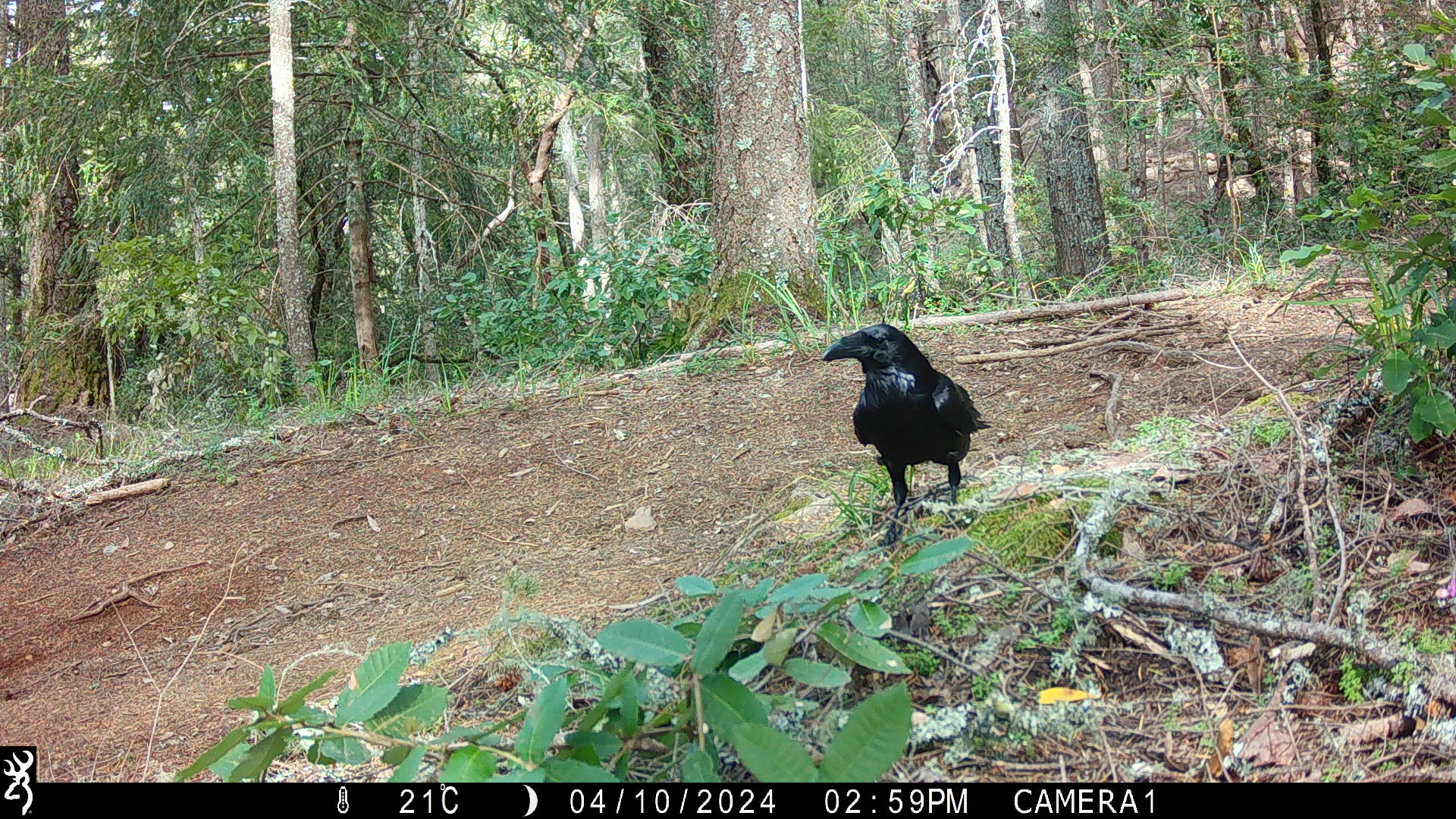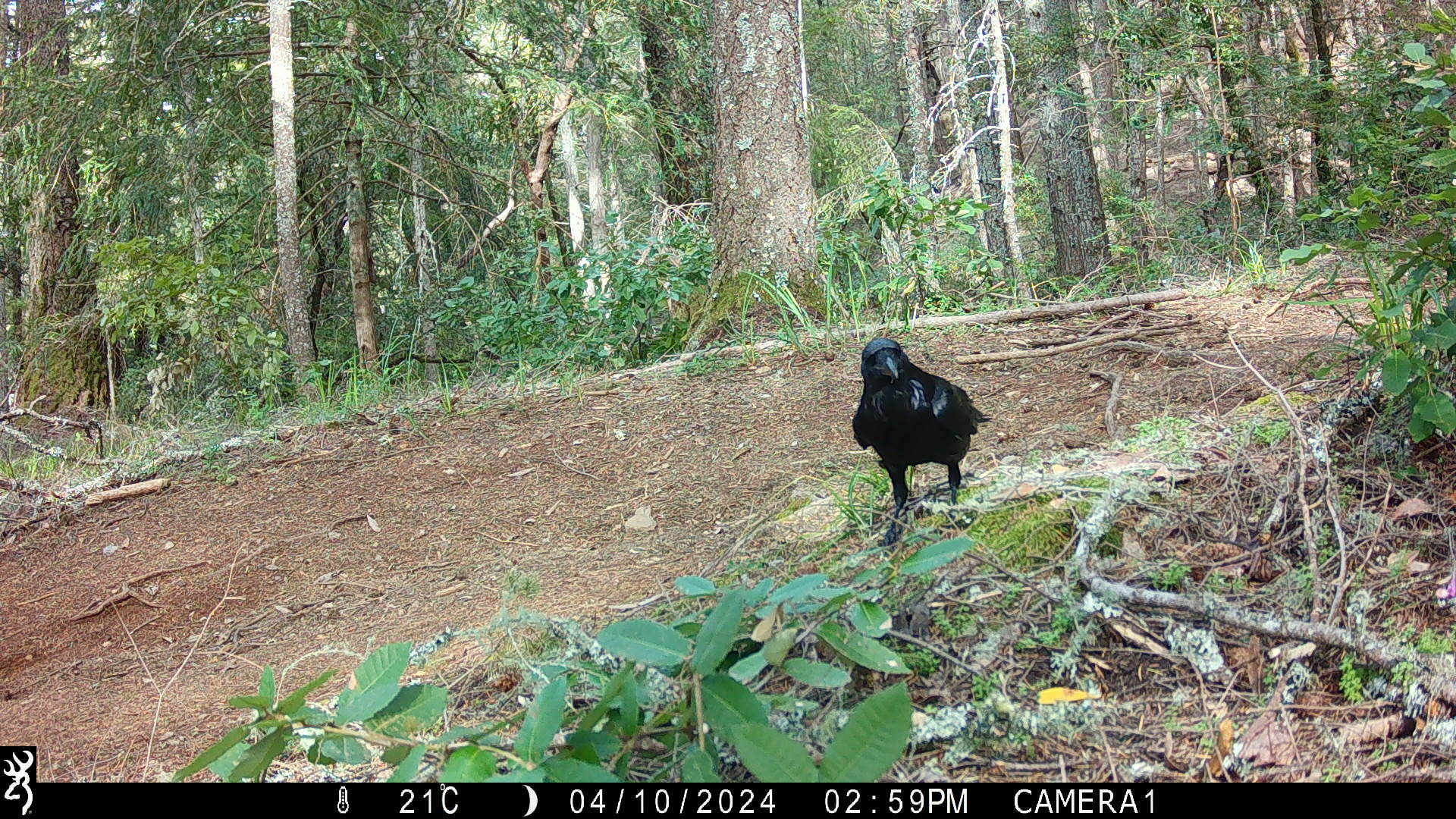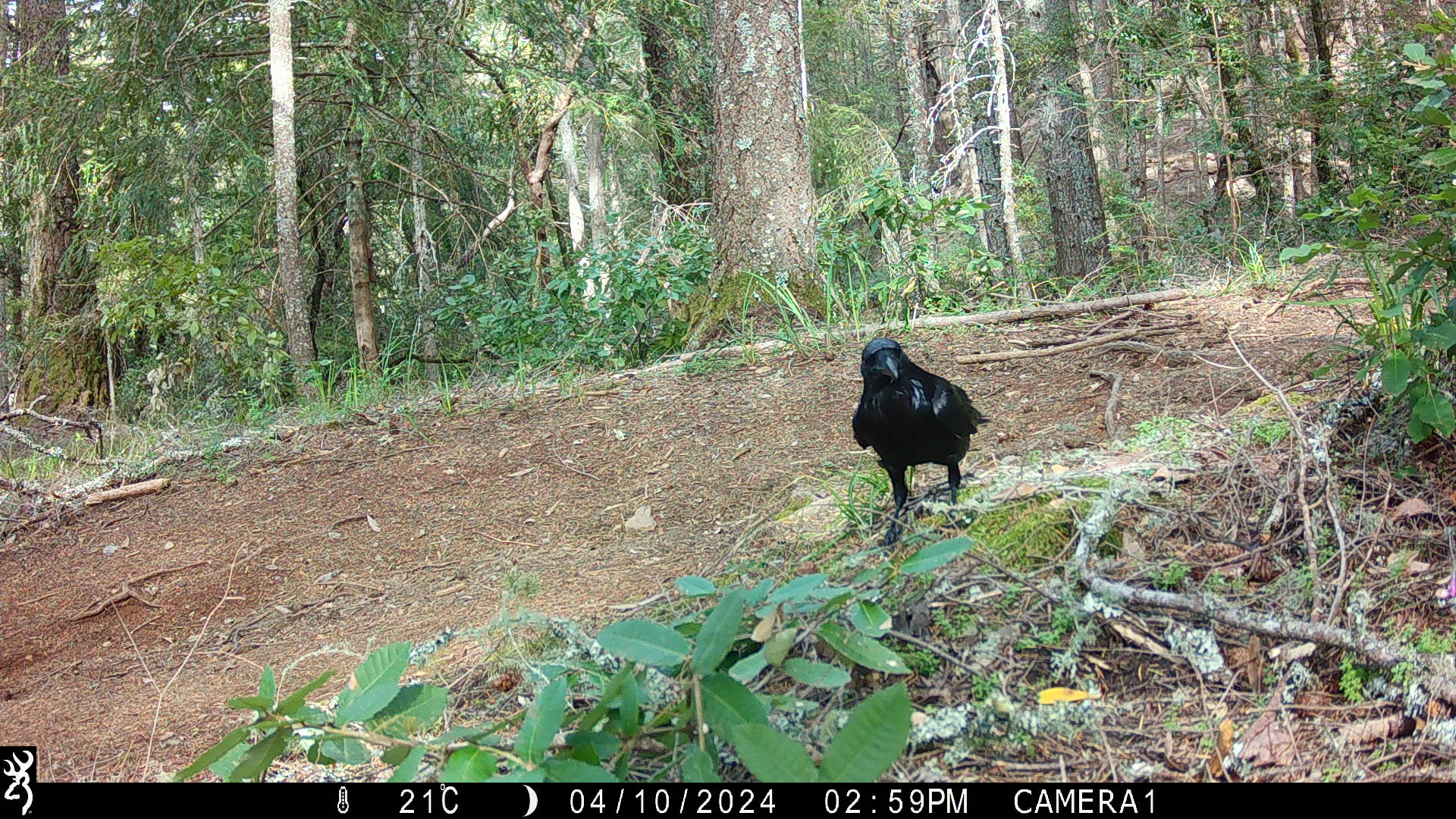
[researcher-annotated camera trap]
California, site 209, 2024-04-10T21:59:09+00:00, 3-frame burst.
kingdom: Animalia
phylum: Chordata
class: Aves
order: Passeriformes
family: Corvidae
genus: Corvus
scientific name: Corvus corax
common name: common raven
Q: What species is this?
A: Common raven (Corvus corax).